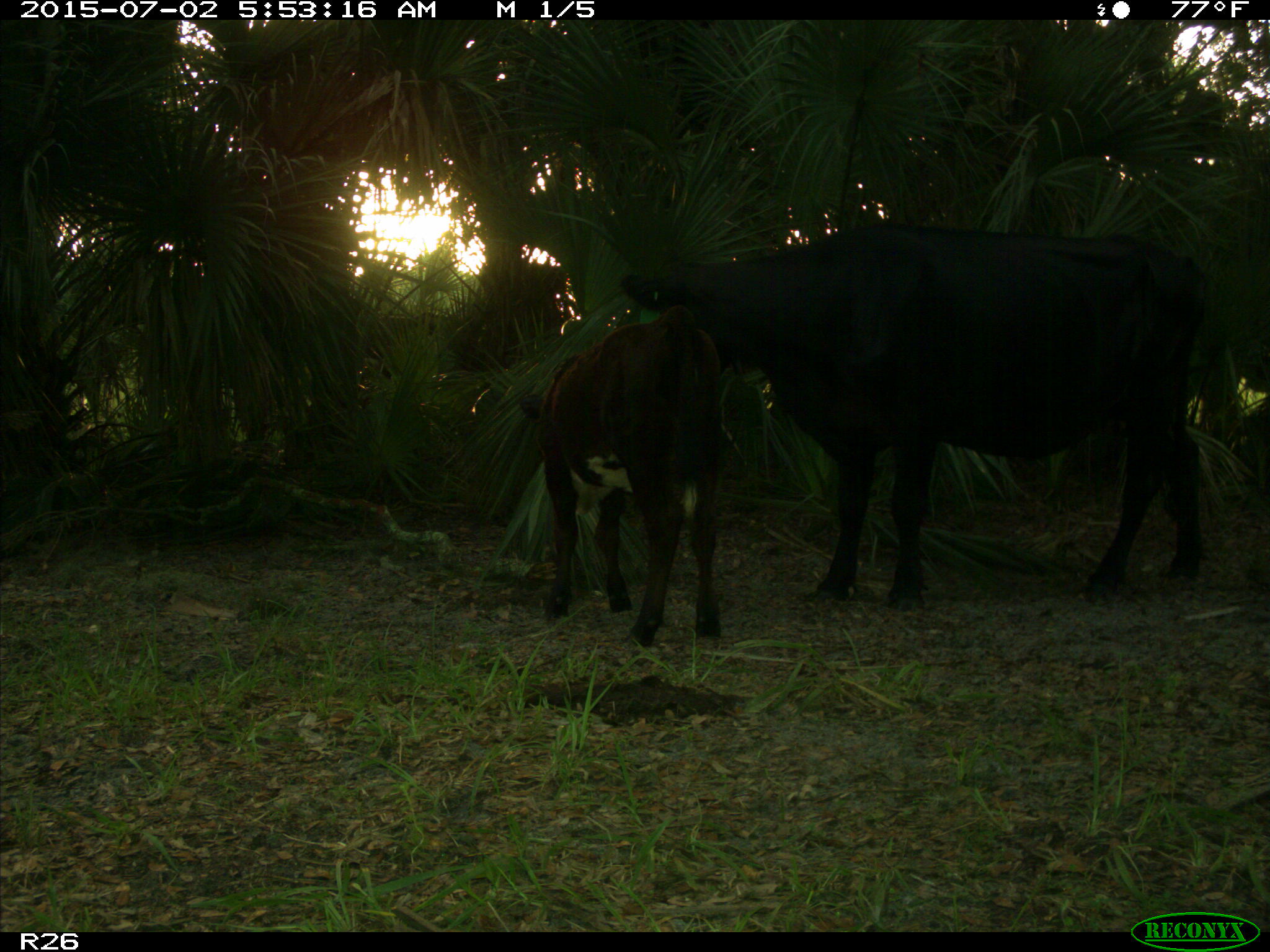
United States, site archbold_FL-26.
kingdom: Animalia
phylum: Chordata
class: Mammalia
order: Artiodactyla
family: Bovidae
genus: Bos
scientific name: Bos taurus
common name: domestic cow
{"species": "Bos taurus (domestic cow)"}